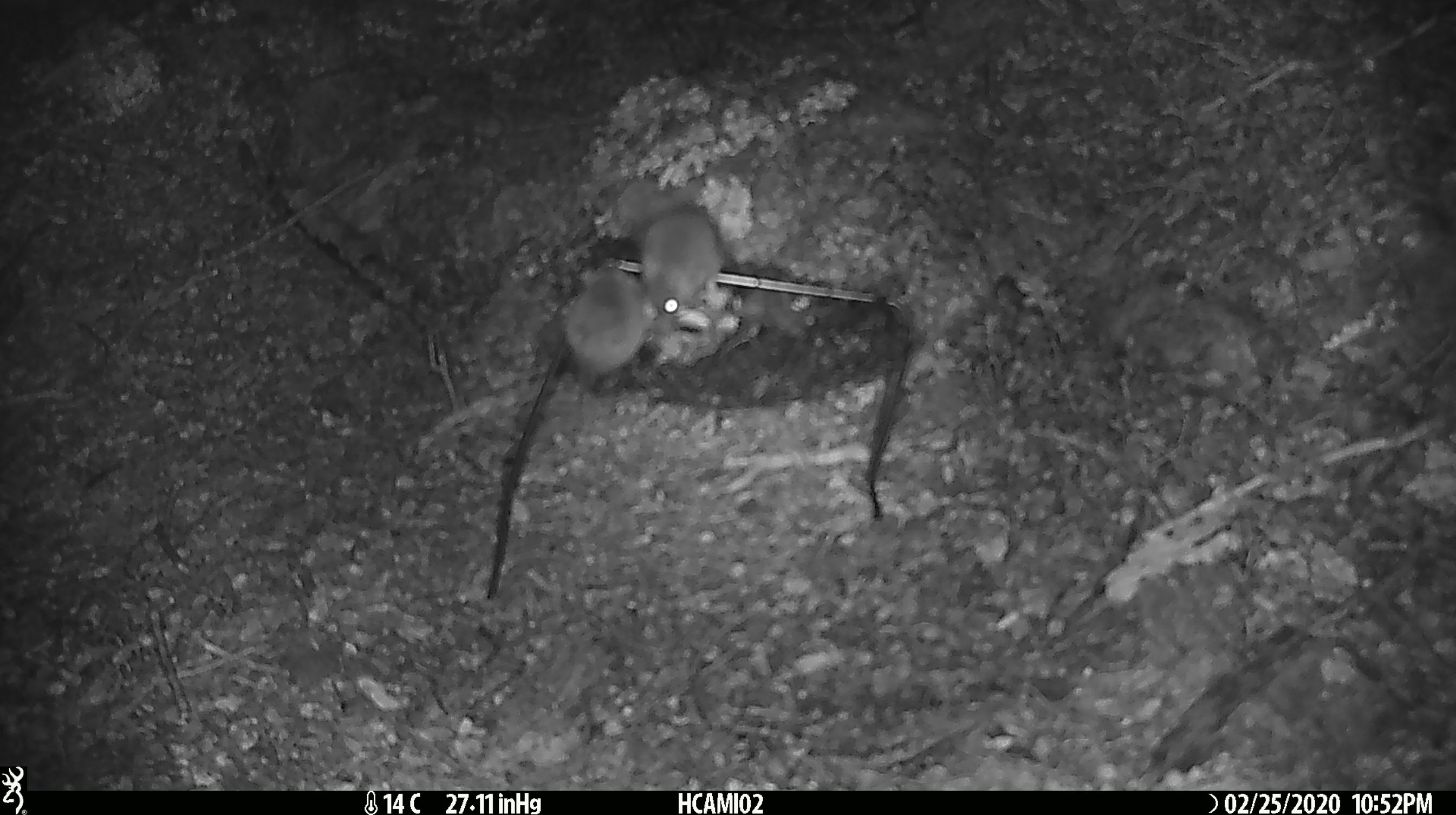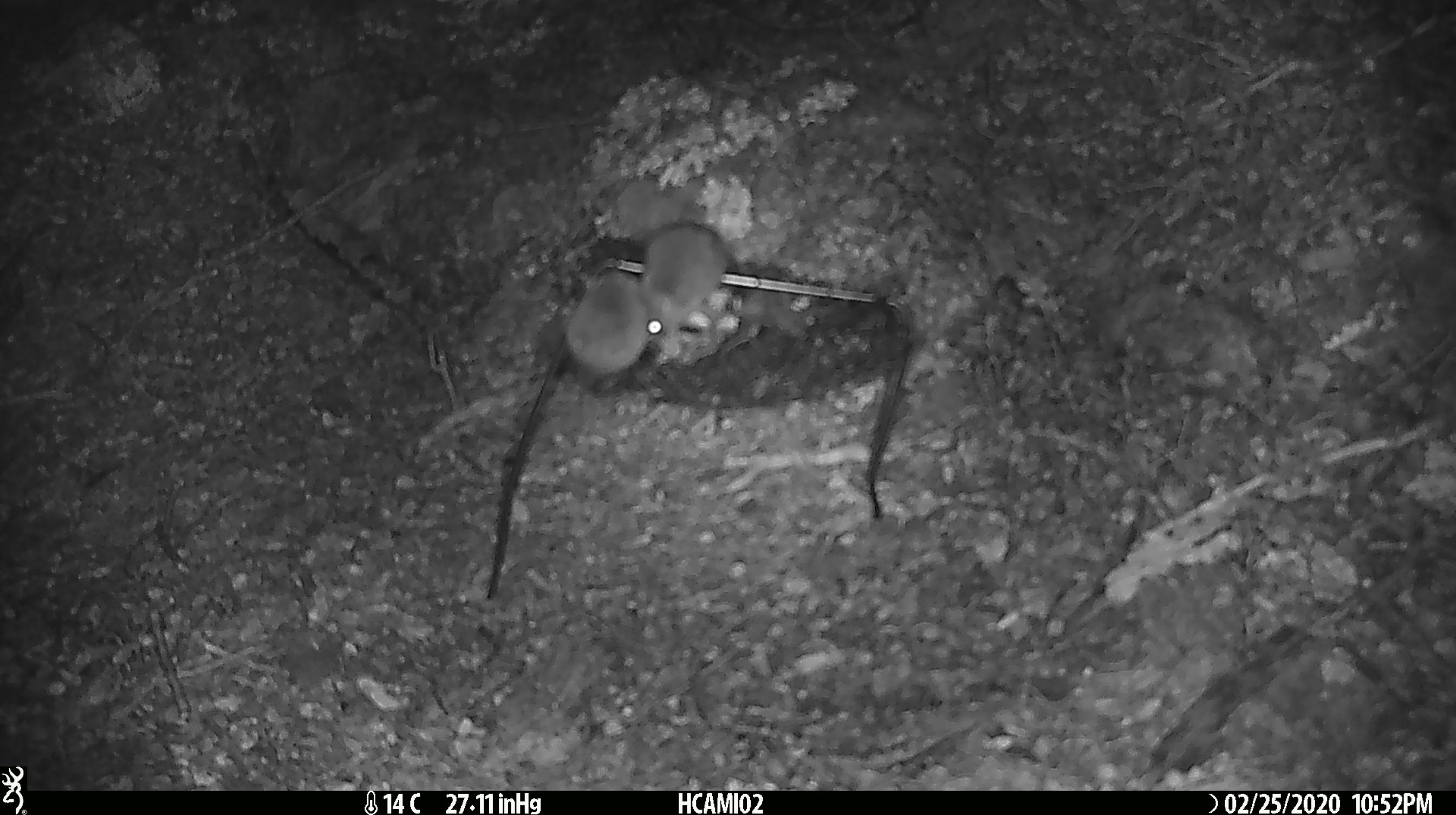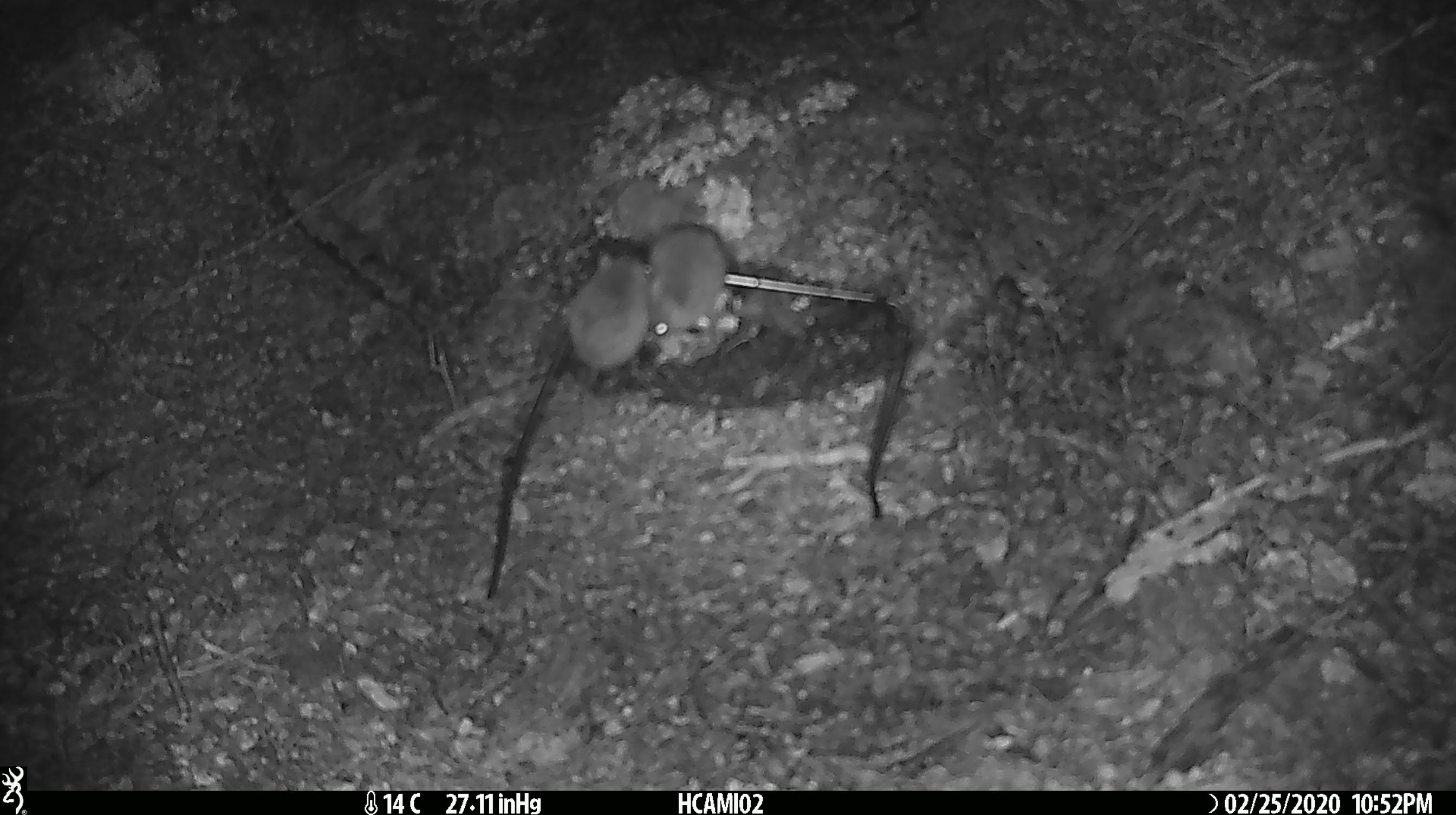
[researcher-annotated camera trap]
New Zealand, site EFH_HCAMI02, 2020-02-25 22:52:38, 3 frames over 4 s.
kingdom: Animalia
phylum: Chordata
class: Mammalia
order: Rodentia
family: Muridae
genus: Mus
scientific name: Mus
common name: mouse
Mouse (Mus).